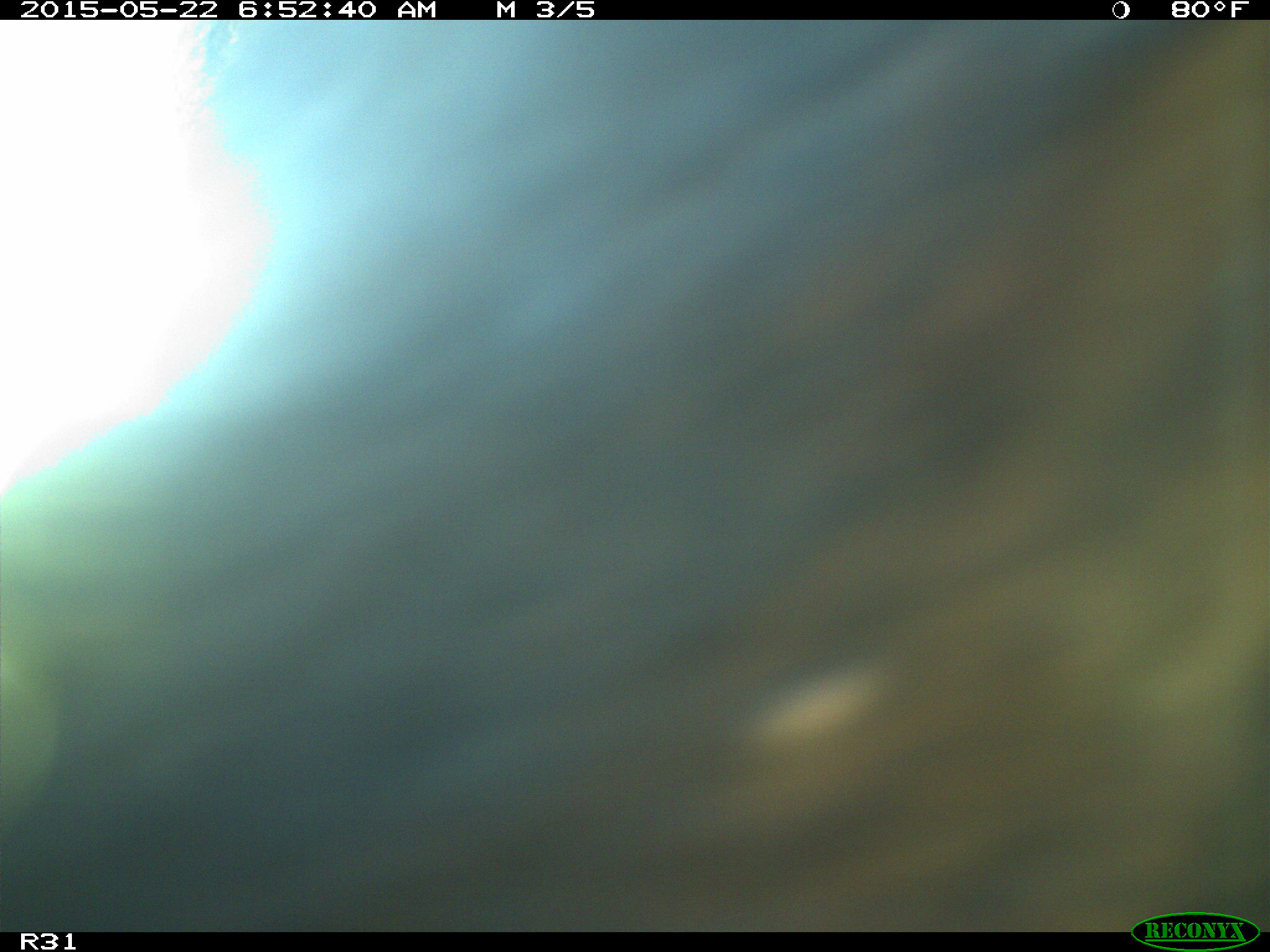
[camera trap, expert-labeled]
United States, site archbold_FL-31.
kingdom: Animalia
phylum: Chordata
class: Mammalia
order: Artiodactyla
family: Bovidae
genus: Bos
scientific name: Bos taurus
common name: domestic cow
Bos taurus (domestic cow).